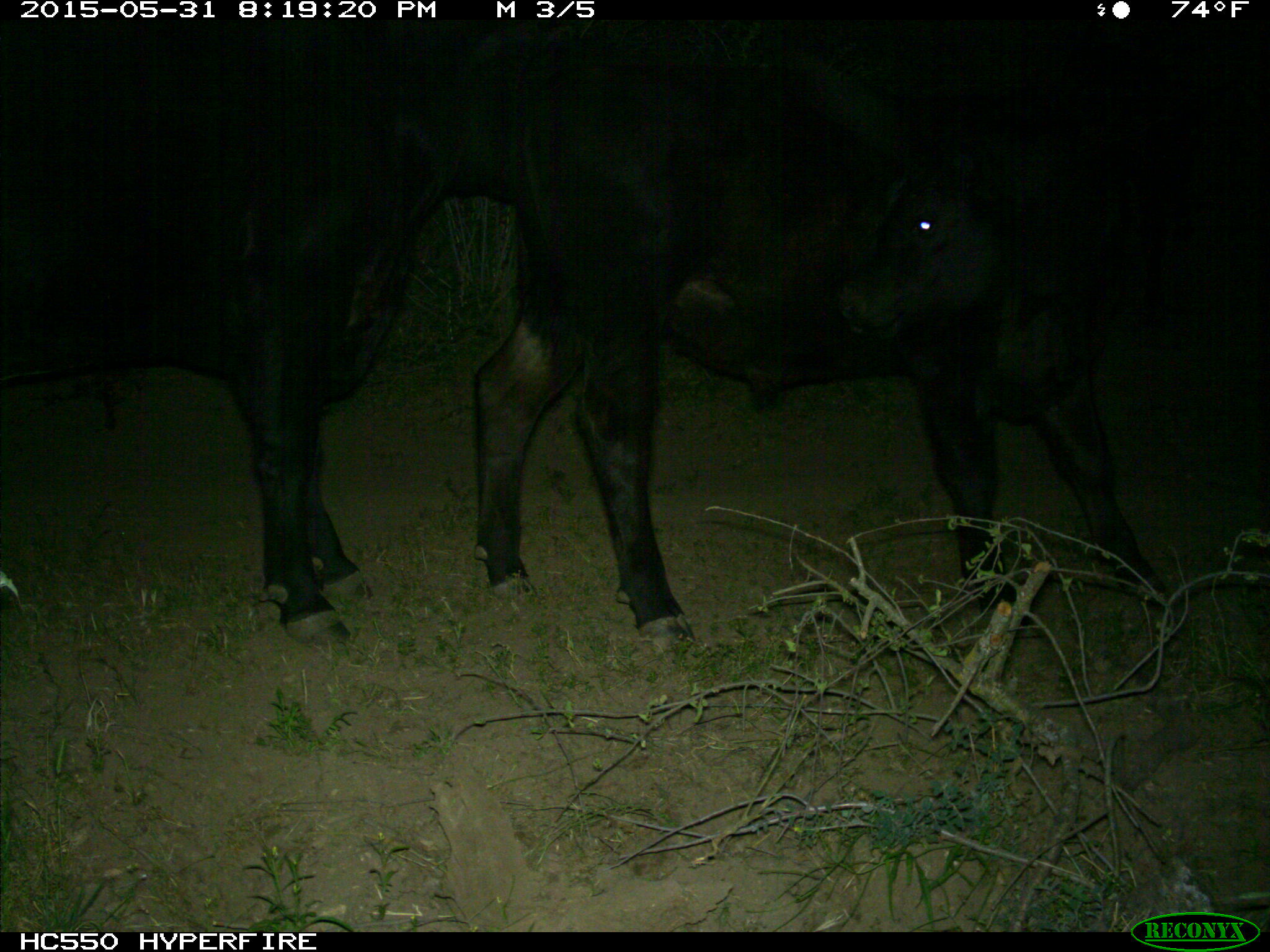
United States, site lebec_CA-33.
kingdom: Animalia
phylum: Chordata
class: Mammalia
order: Artiodactyla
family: Bovidae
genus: Bos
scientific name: Bos taurus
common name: domestic cow